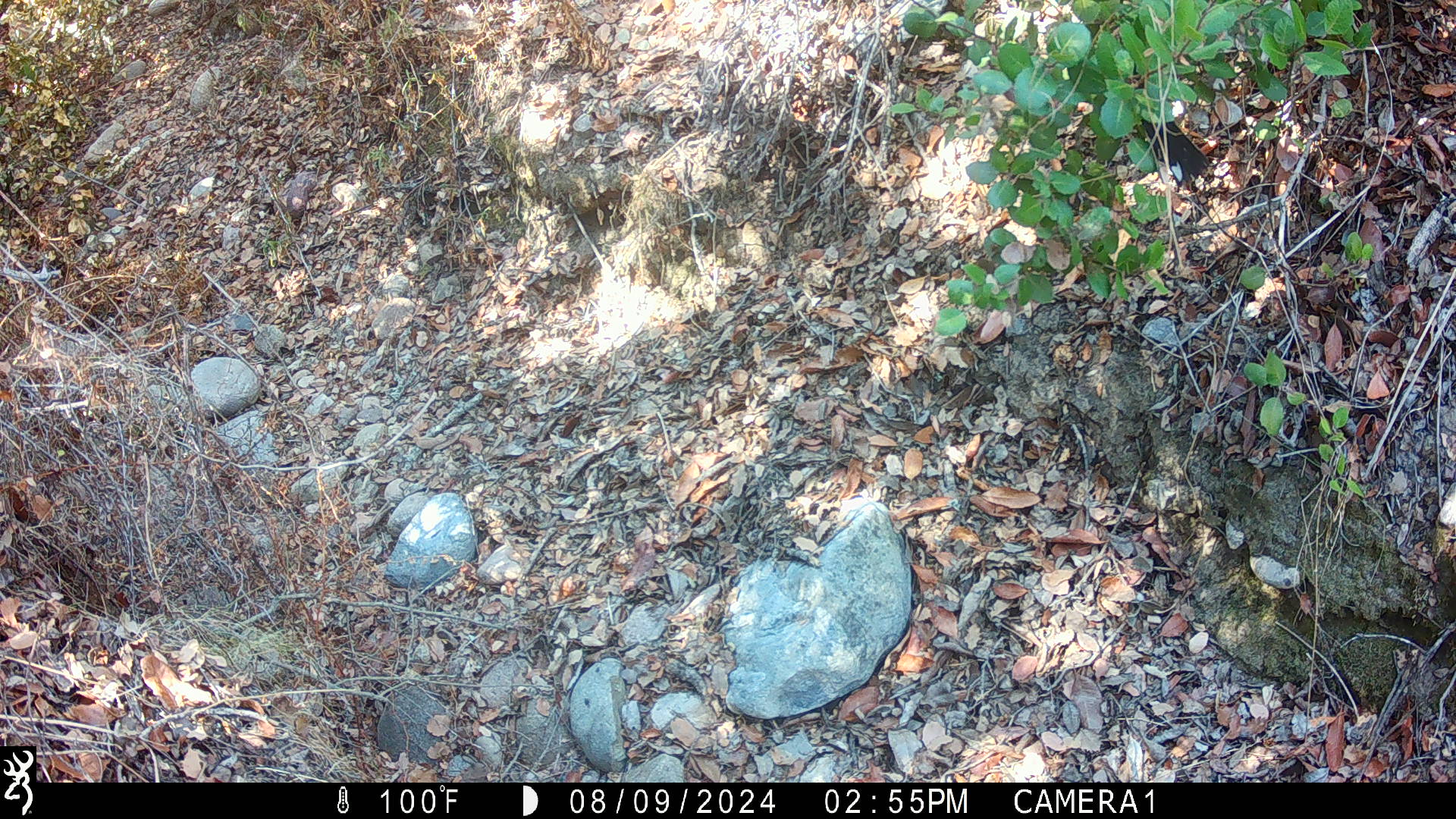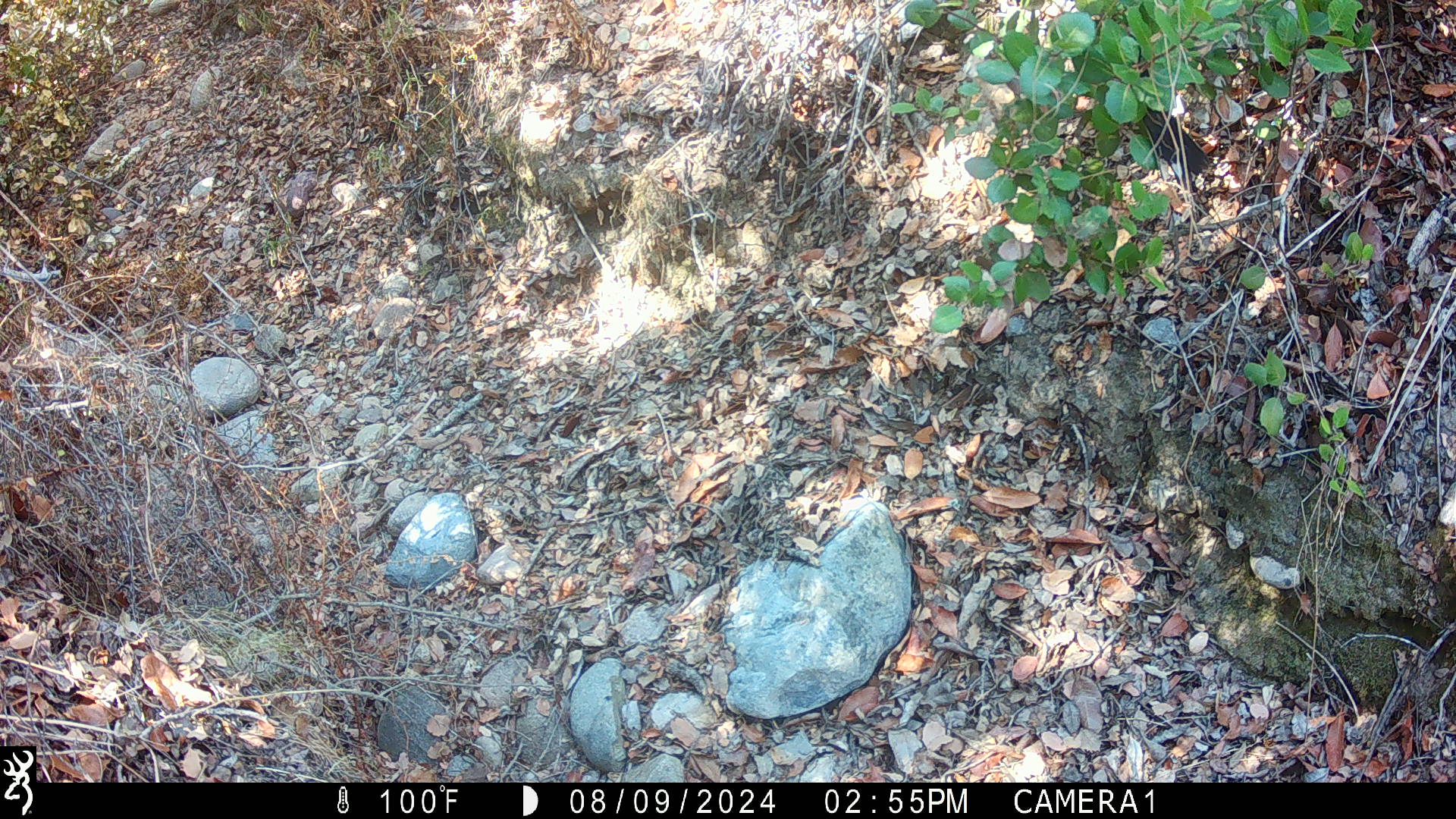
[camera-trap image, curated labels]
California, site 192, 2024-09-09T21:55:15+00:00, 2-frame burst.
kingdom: Animalia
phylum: Chordata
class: Aves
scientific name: Aves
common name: bird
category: unknown bird